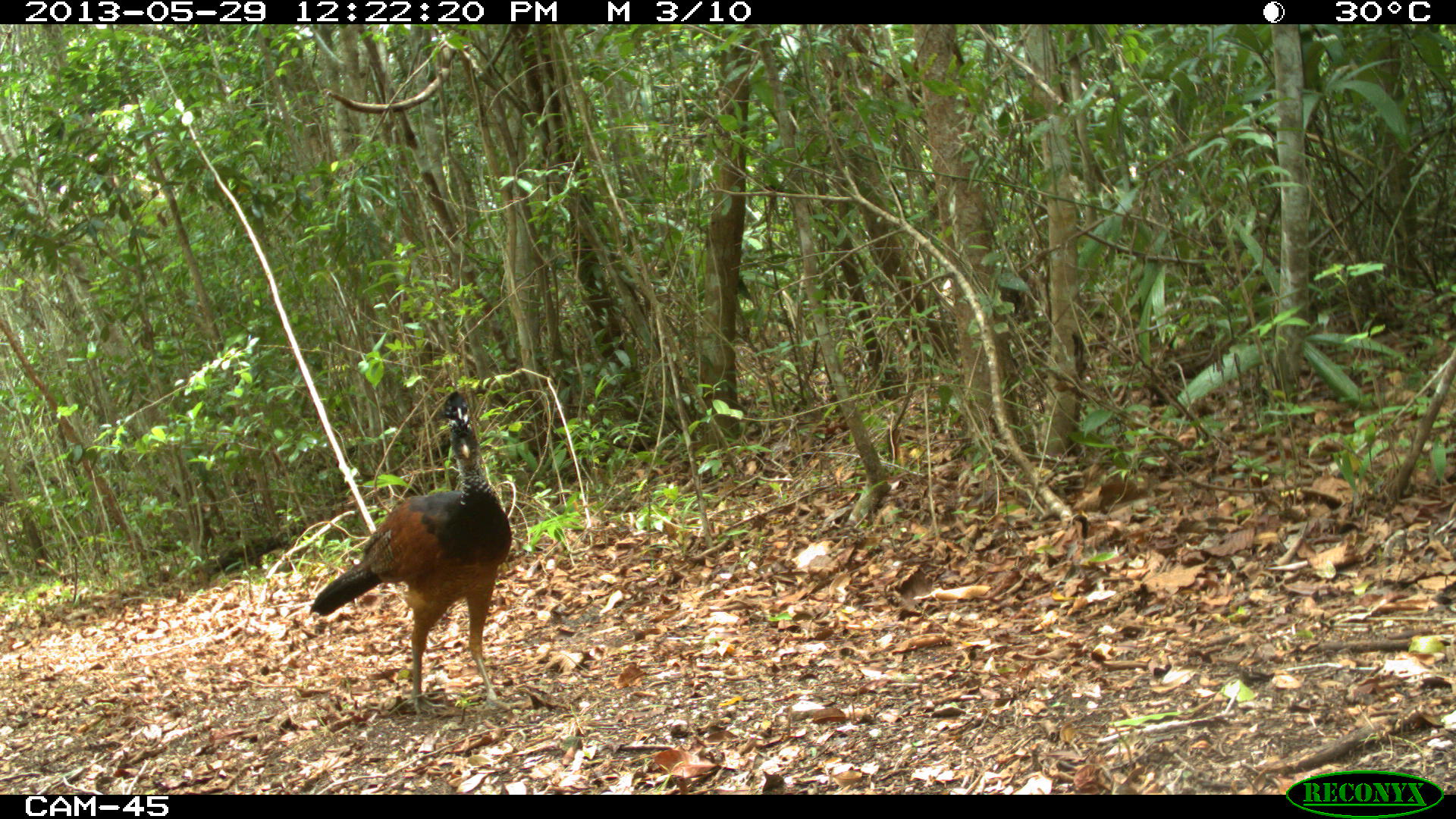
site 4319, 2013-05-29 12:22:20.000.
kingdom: Animalia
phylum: Chordata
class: Aves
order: Galliformes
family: Cracidae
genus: Crax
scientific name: Crax rubra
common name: great curassow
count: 1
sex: female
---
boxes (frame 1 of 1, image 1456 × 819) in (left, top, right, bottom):
crax rubra: (309, 388, 513, 714)